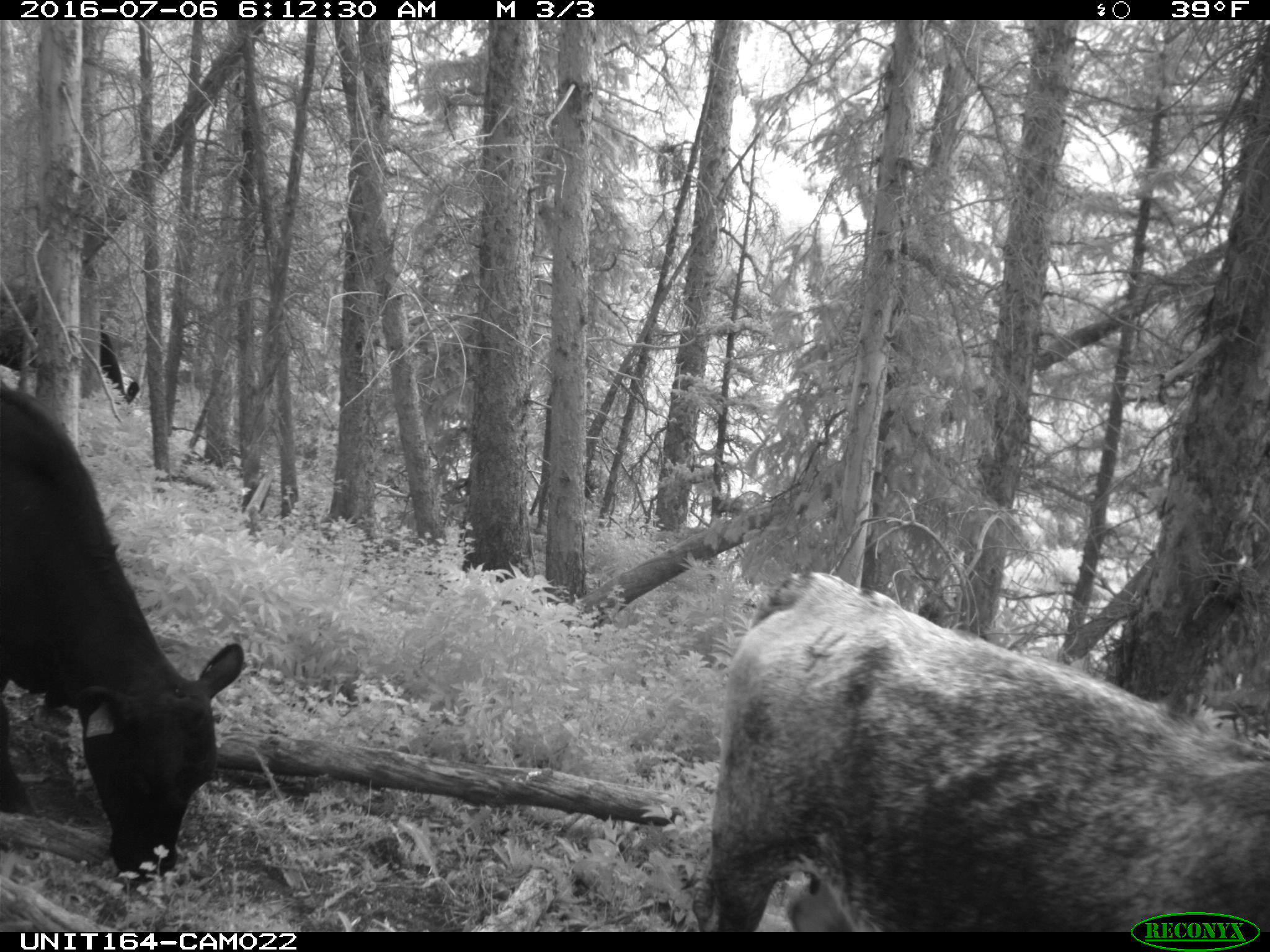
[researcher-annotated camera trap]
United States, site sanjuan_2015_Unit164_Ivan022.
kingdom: Animalia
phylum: Chordata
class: Mammalia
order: Artiodactyla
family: Bovidae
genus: Bos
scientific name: Bos taurus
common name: domestic cow